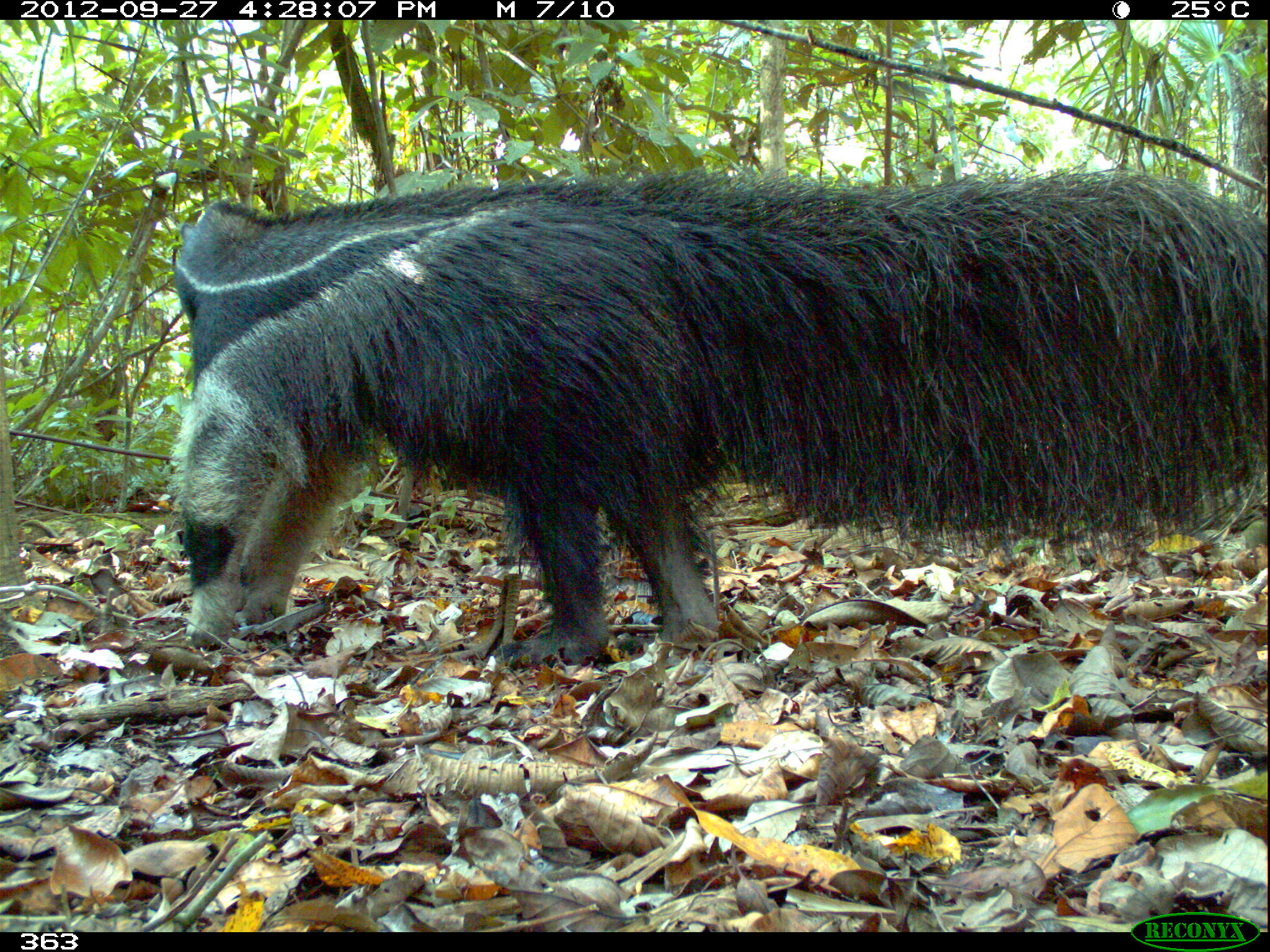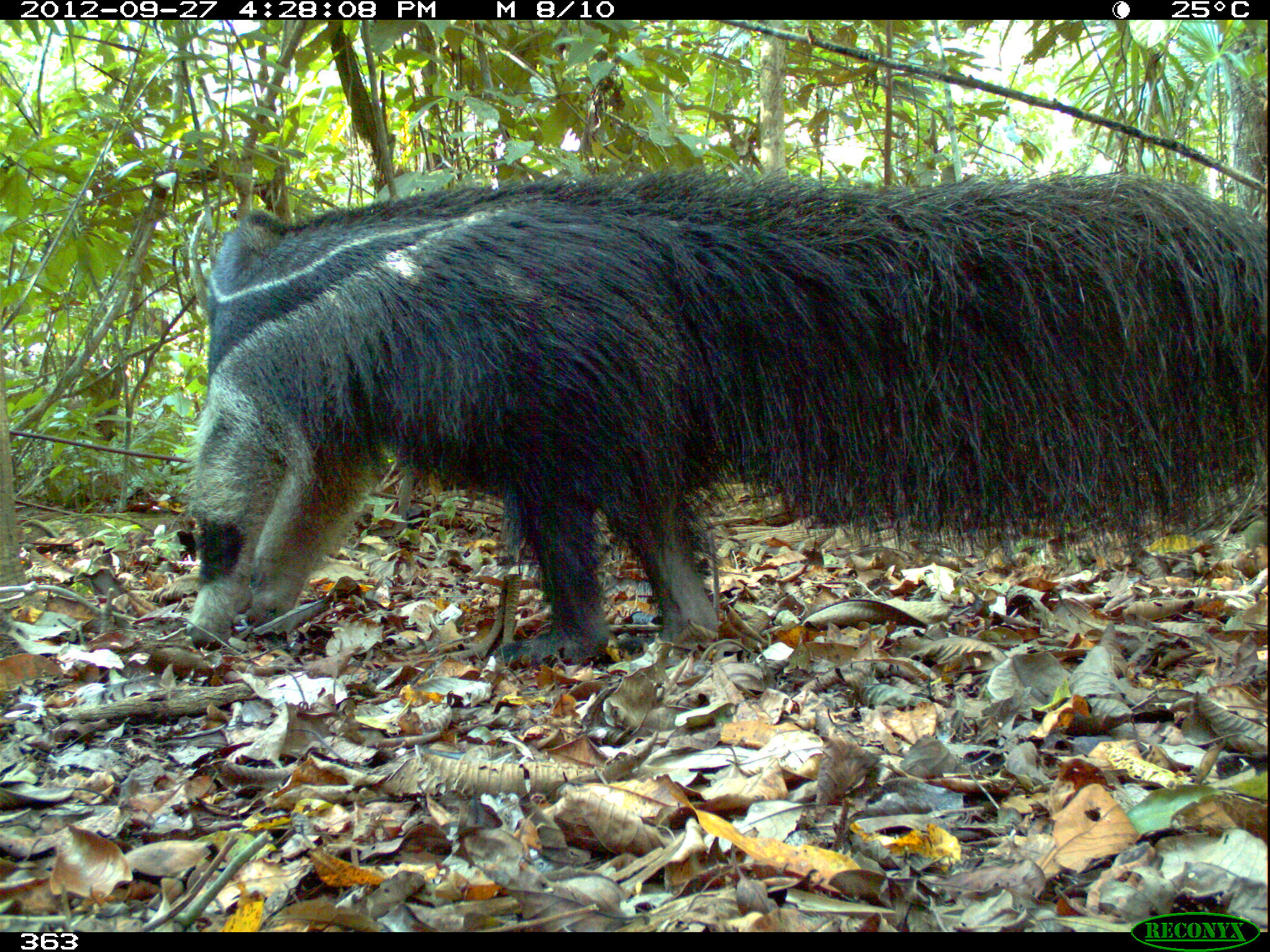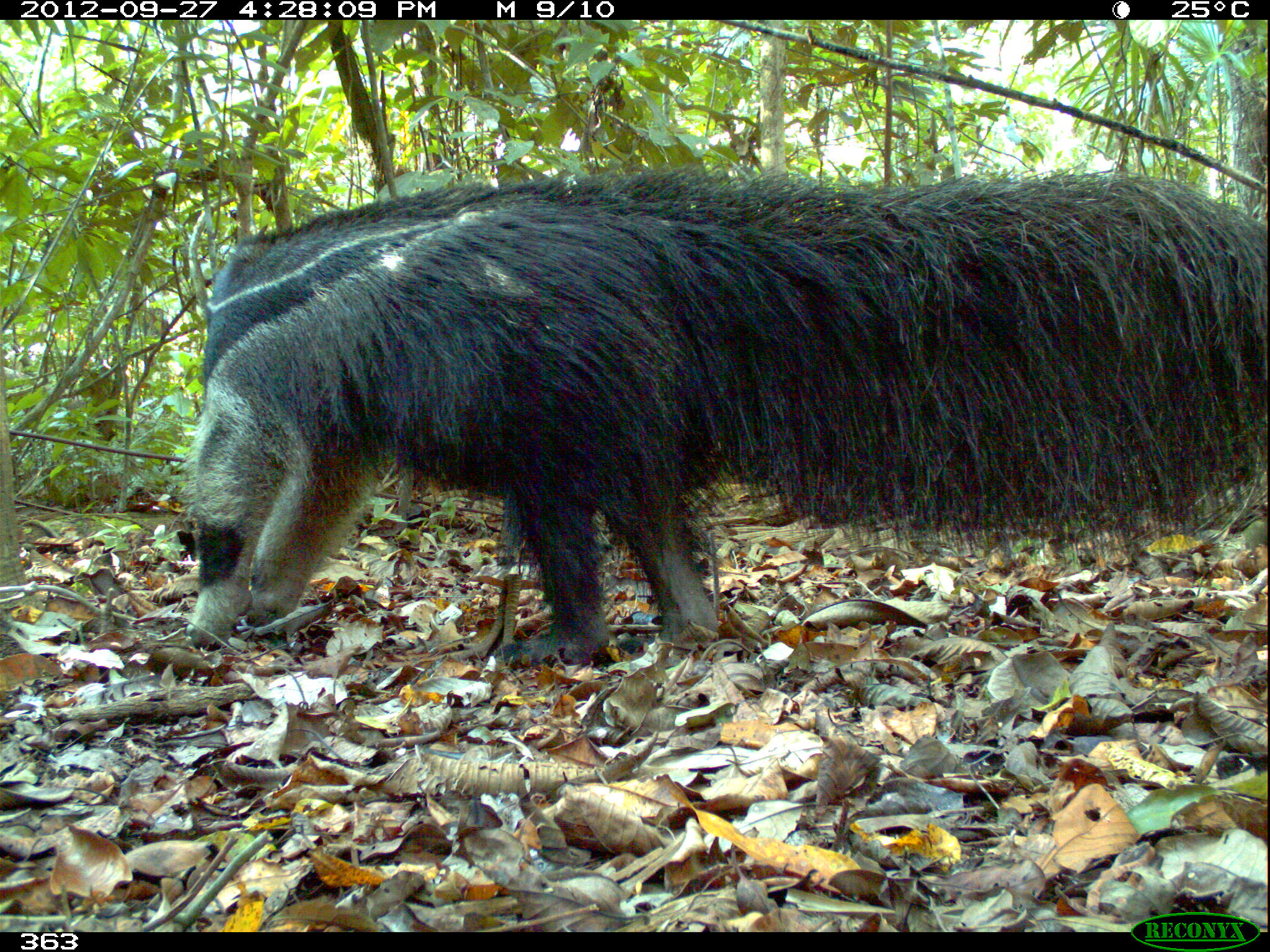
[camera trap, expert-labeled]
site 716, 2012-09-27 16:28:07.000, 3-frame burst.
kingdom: Animalia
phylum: Chordata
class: Mammalia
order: Pilosa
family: Myrmecophagidae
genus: Myrmecophaga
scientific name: Myrmecophaga tridactyla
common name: giant anteater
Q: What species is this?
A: Myrmecophaga tridactyla (giant anteater).